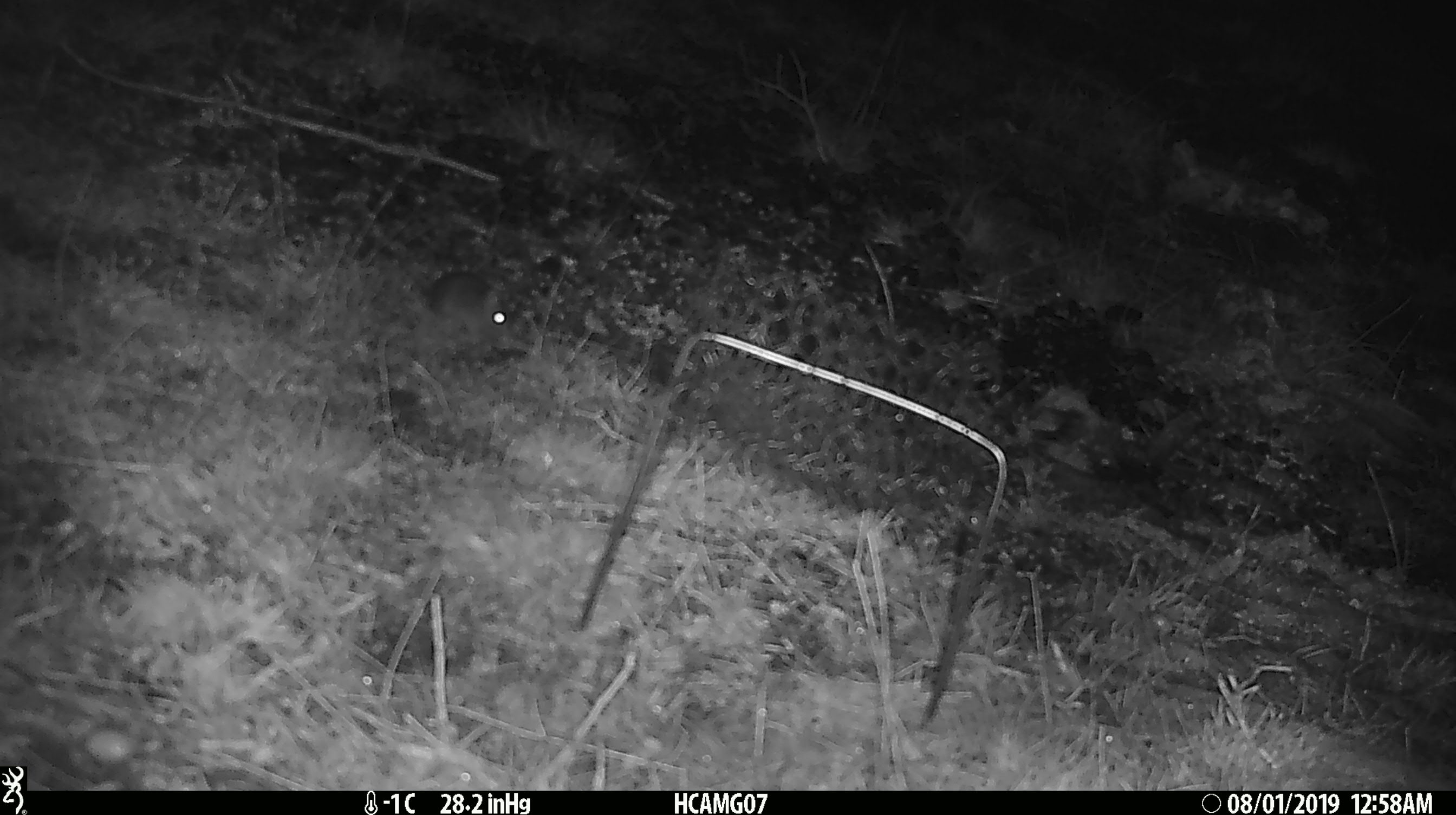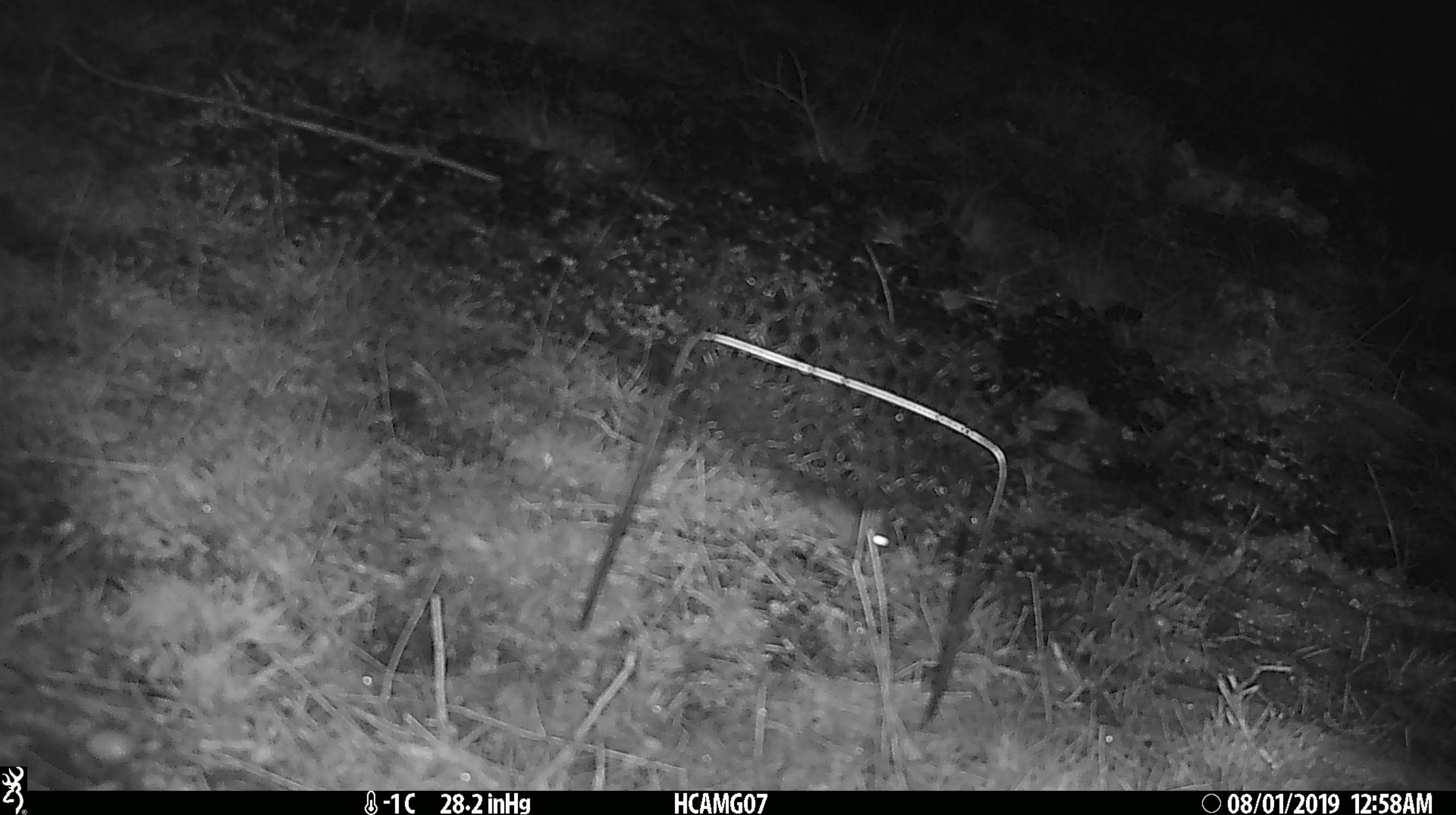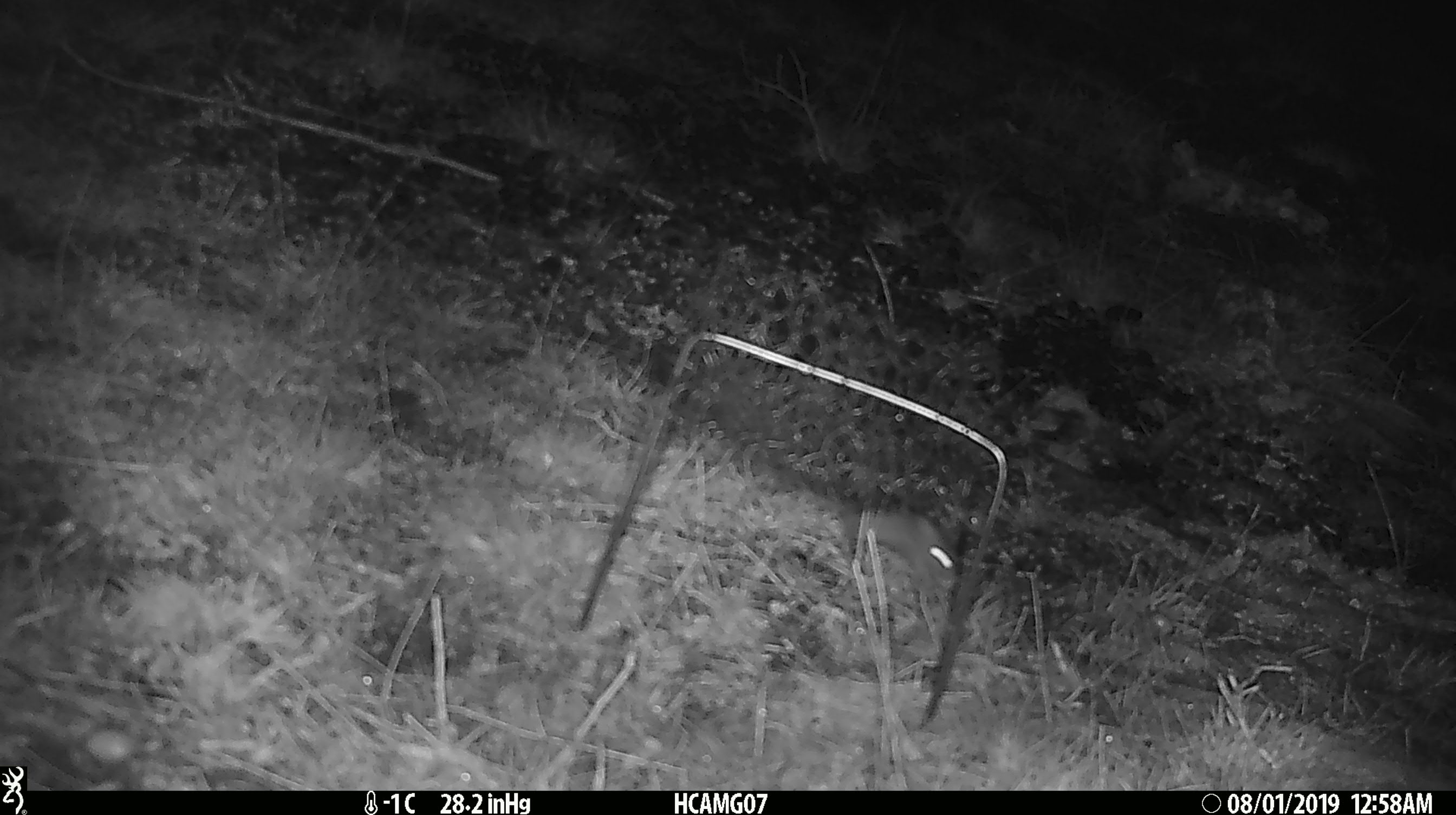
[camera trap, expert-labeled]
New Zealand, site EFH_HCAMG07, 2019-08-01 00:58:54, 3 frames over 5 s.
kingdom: Animalia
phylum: Chordata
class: Mammalia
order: Rodentia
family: Muridae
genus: Mus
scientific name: Mus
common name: mouse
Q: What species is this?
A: Mouse (Mus).